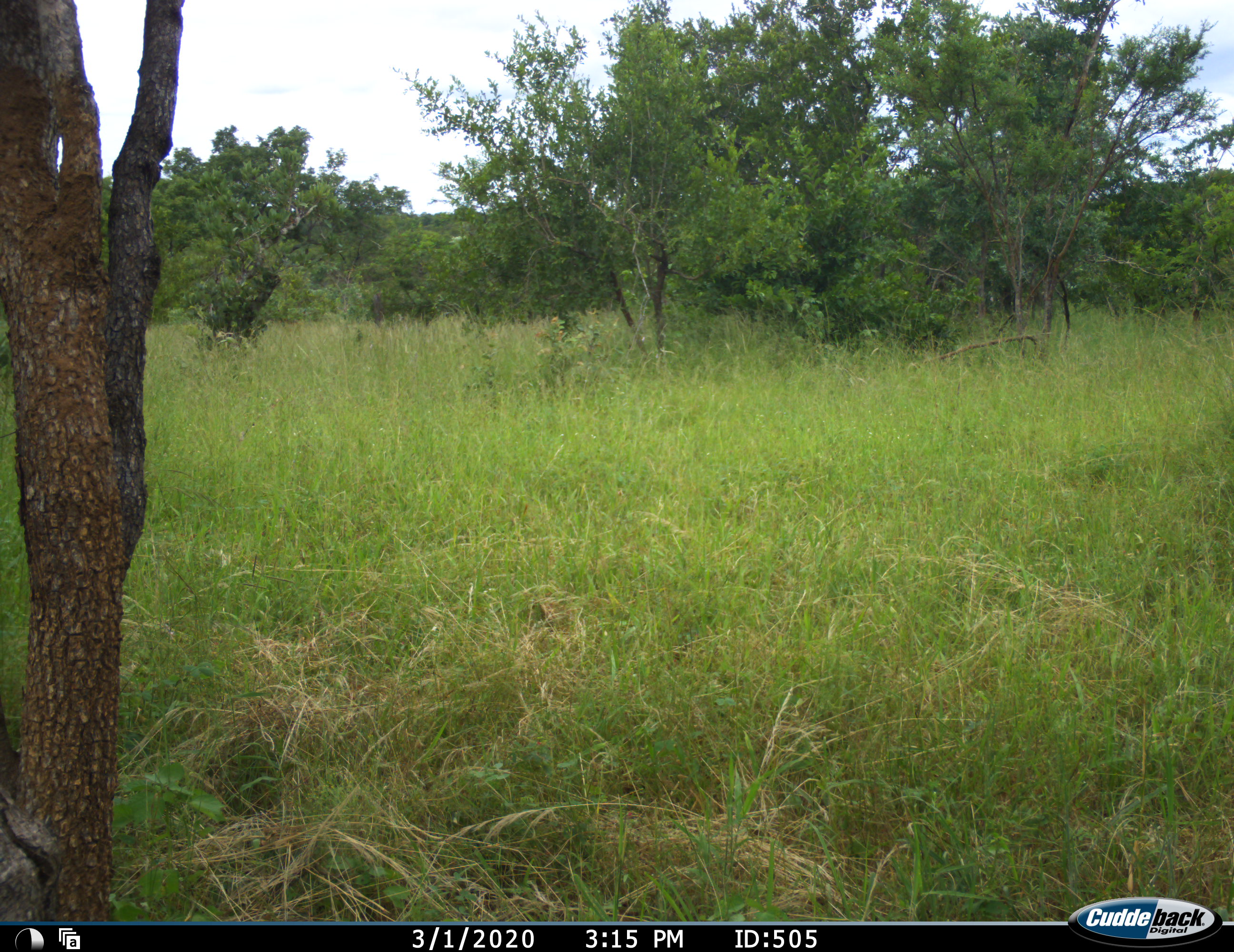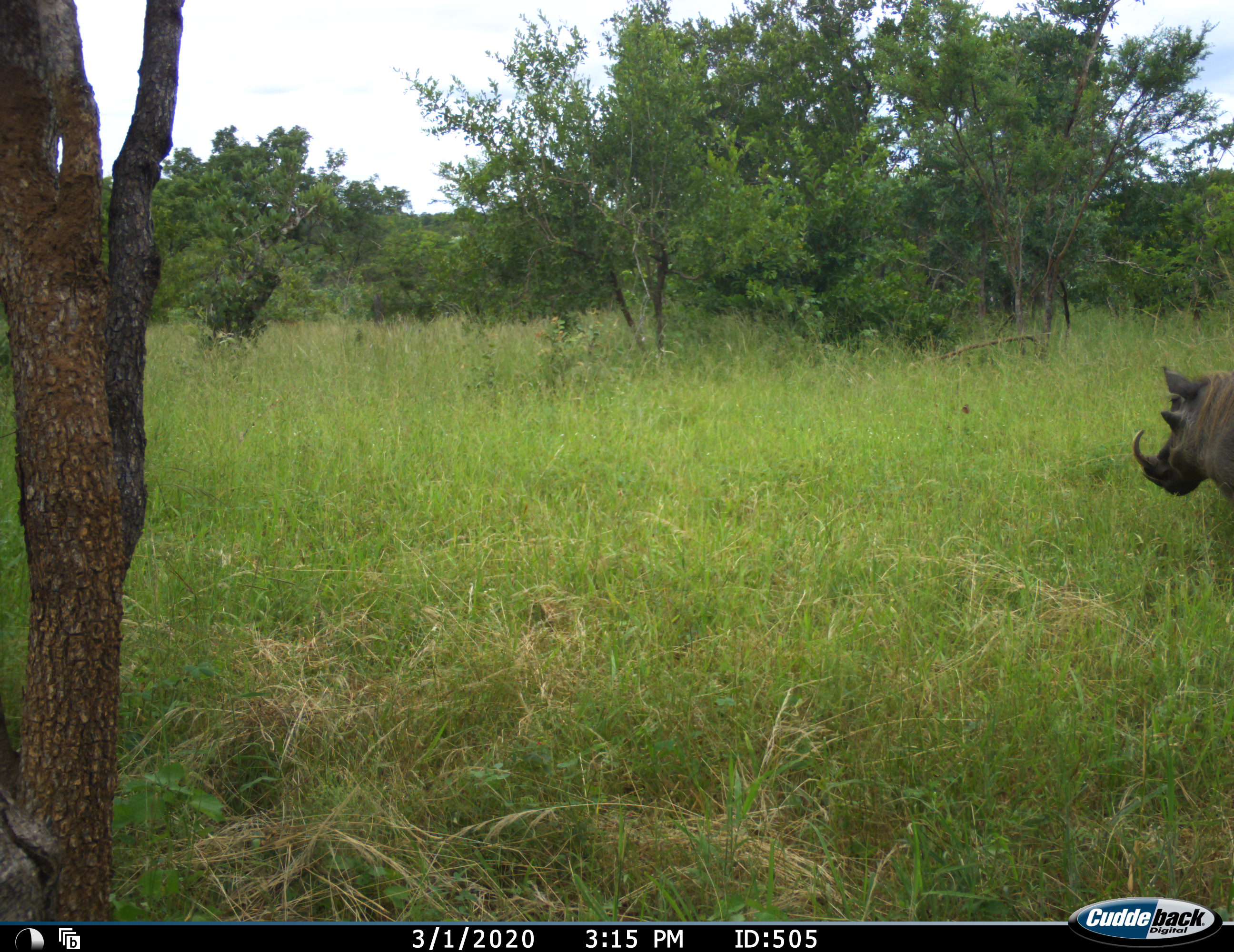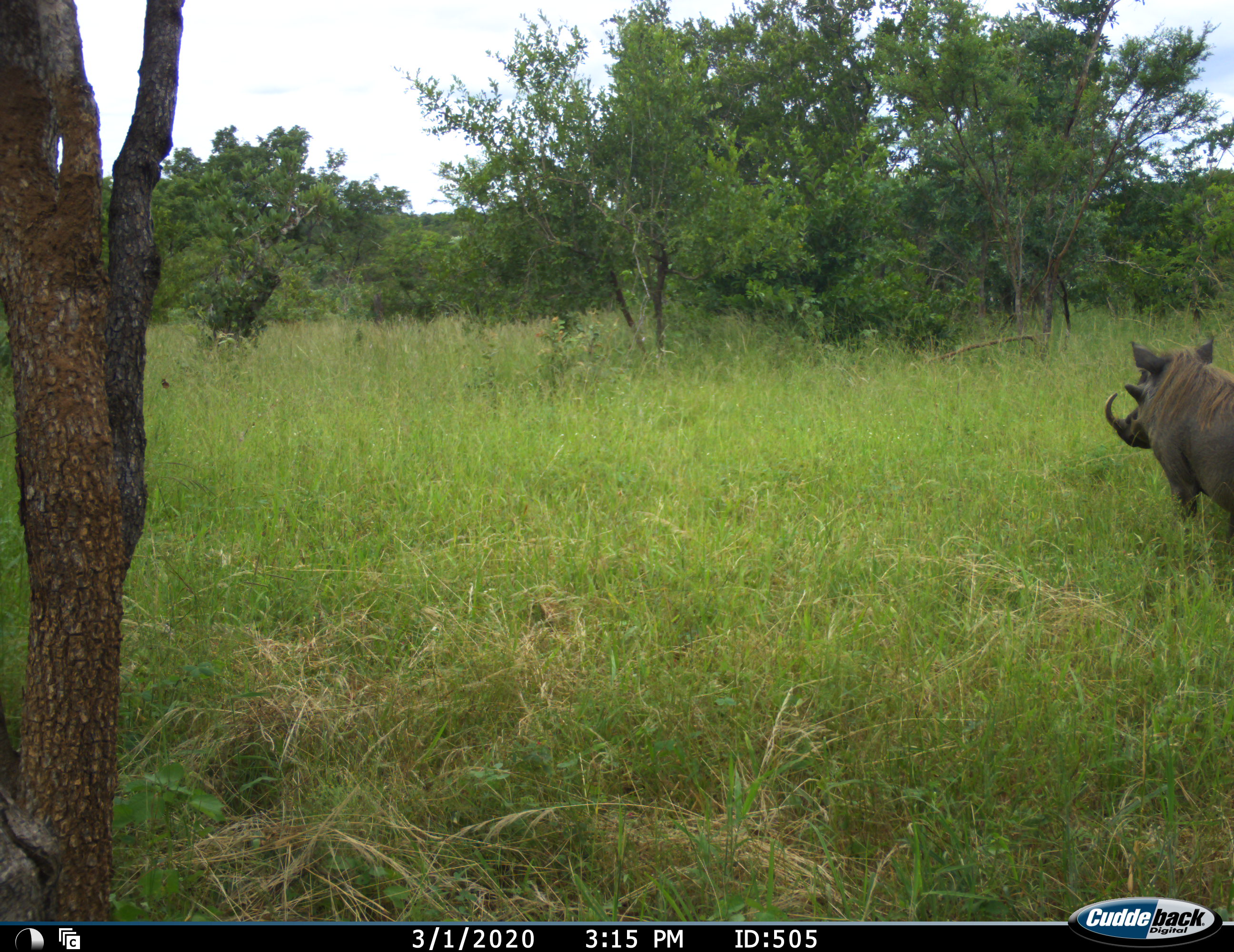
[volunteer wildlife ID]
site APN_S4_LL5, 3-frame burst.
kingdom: Animalia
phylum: Chordata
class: Mammalia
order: Artiodactyla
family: Suidae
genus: Phacochoerus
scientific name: Phacochoerus africanus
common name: warthog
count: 1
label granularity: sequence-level